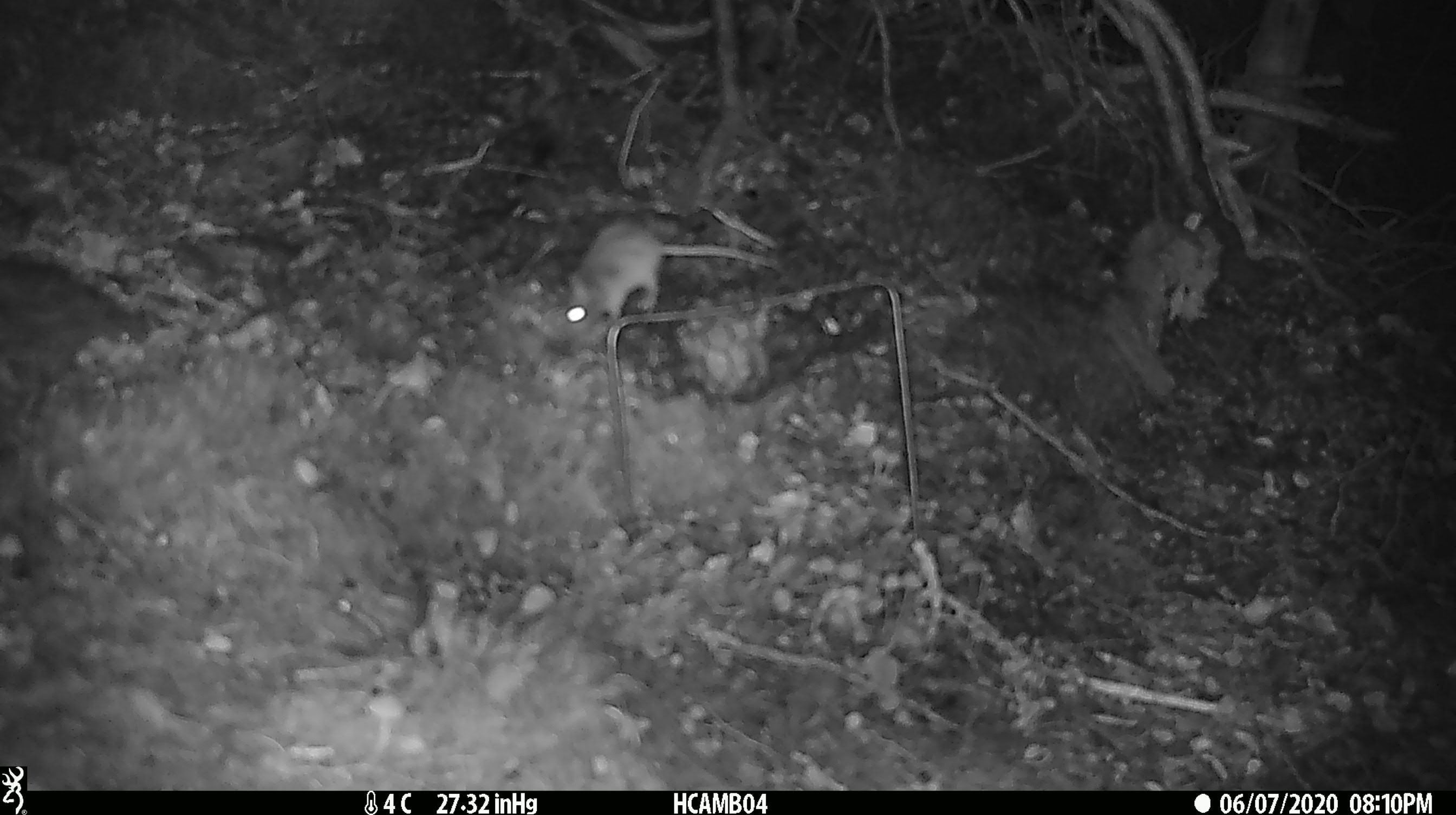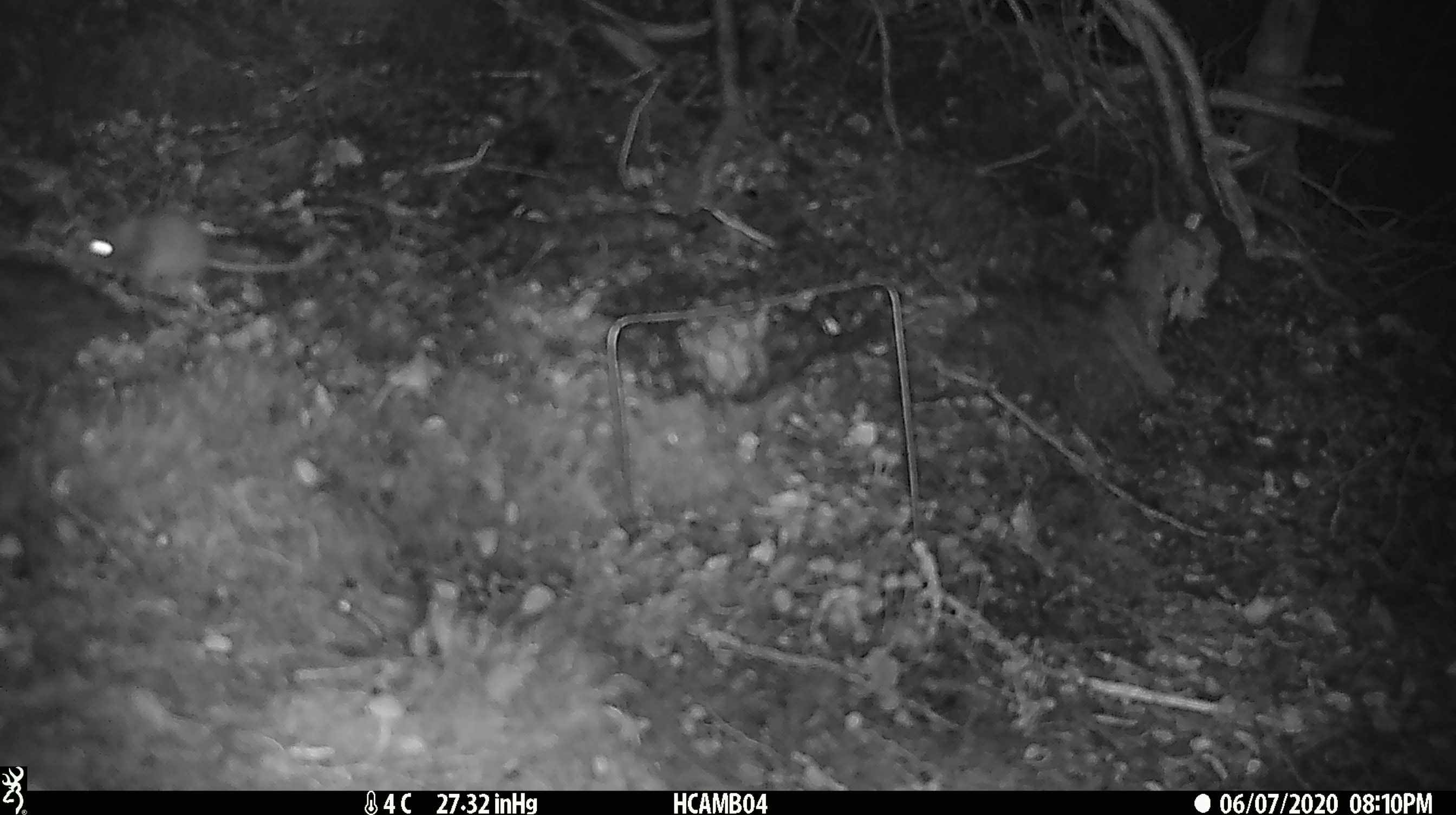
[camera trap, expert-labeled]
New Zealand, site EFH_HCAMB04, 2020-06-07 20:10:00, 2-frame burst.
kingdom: Animalia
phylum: Chordata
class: Mammalia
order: Rodentia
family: Muridae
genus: Mus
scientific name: Mus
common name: mouse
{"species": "mouse (Mus)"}